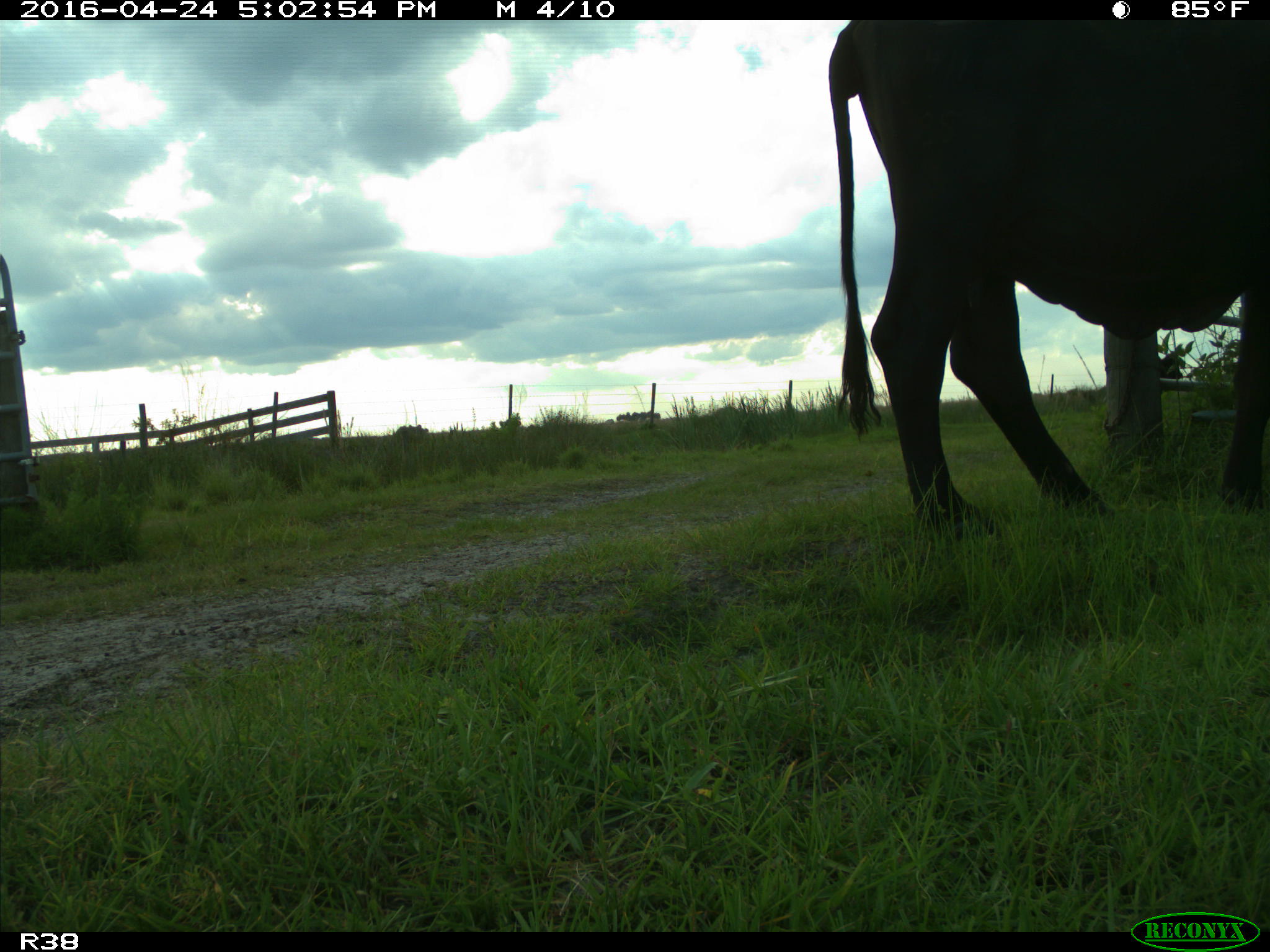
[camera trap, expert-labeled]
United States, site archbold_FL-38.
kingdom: Animalia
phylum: Chordata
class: Mammalia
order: Artiodactyla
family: Bovidae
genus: Bos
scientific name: Bos taurus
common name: domestic cow